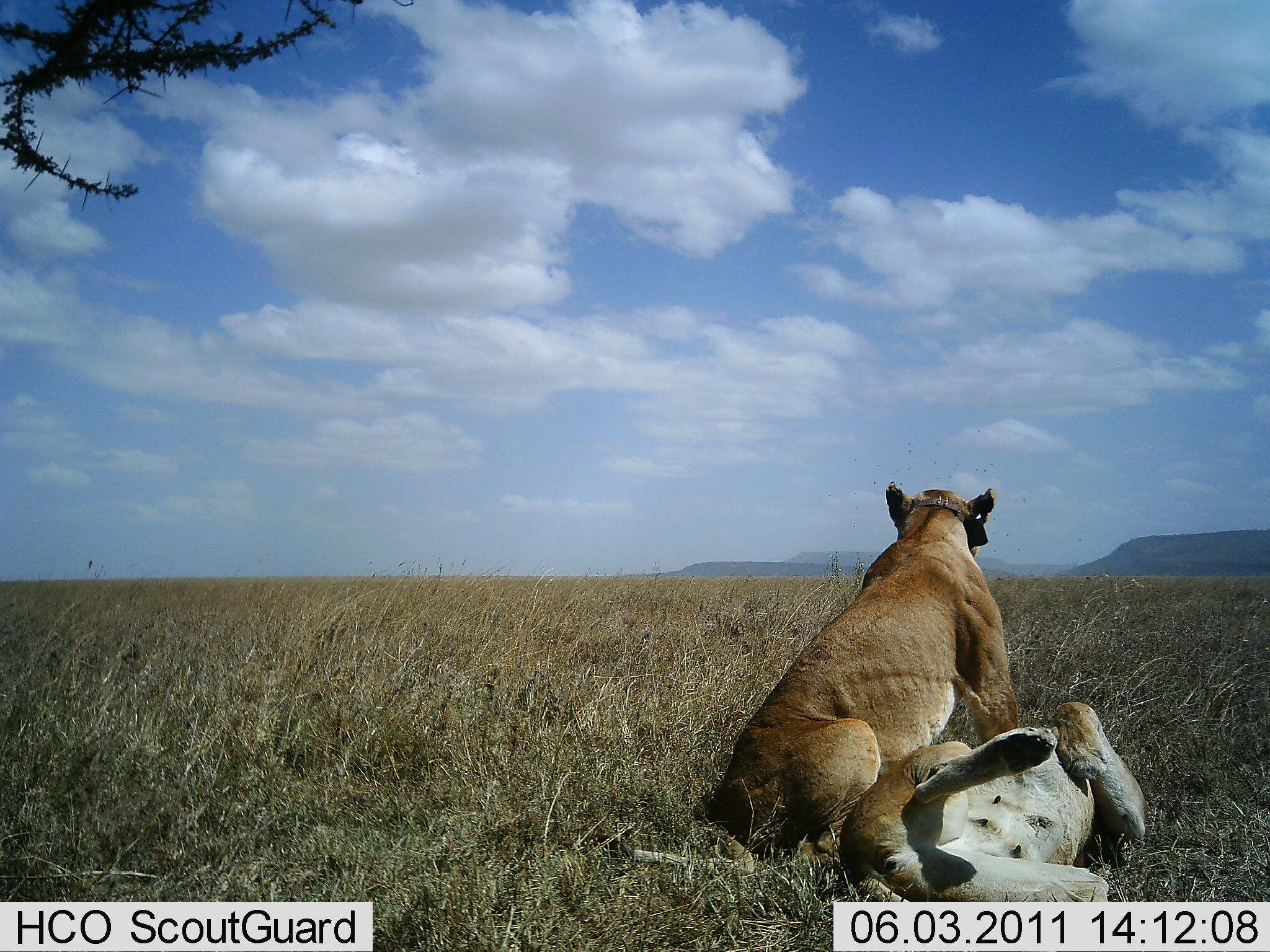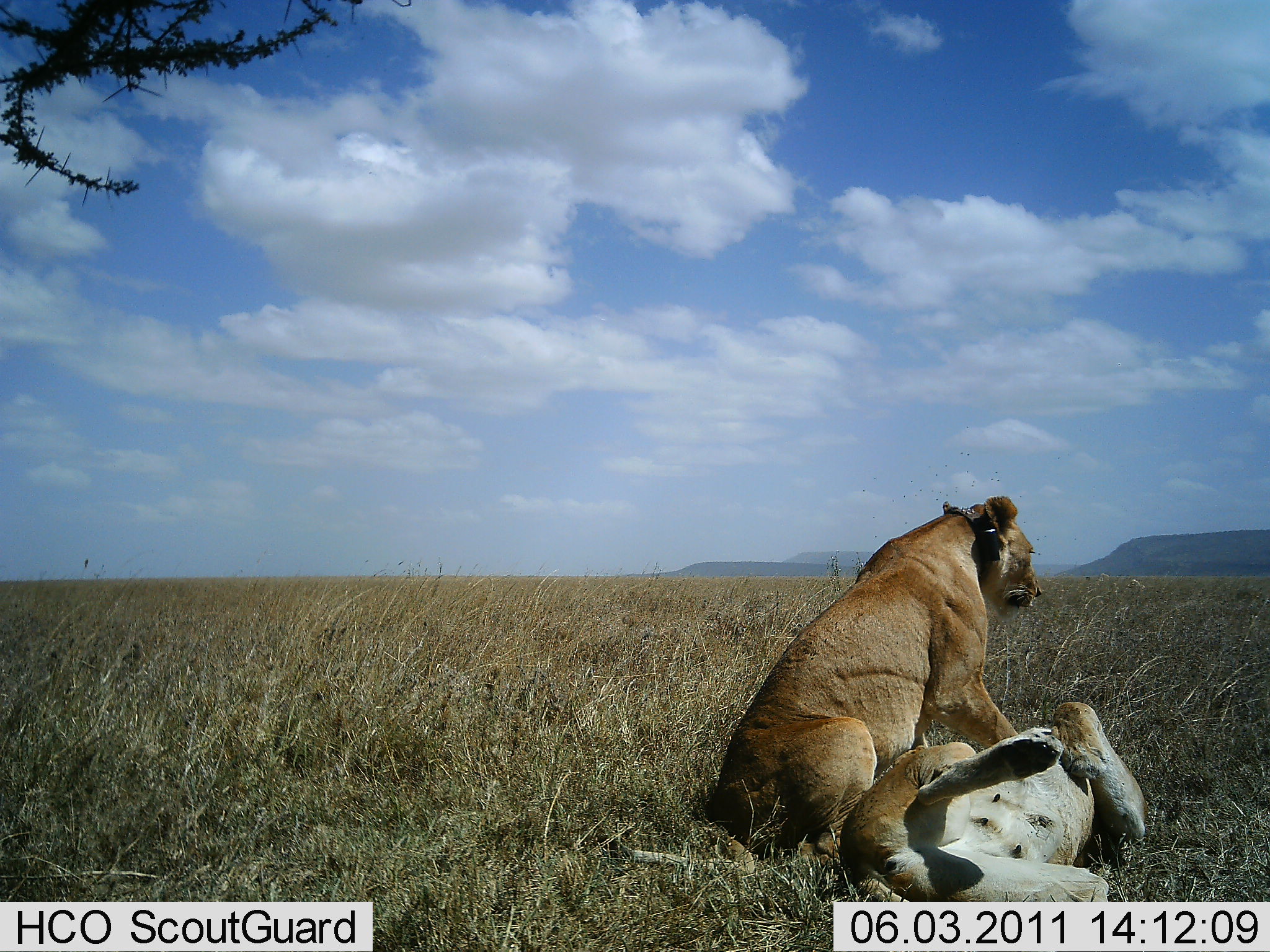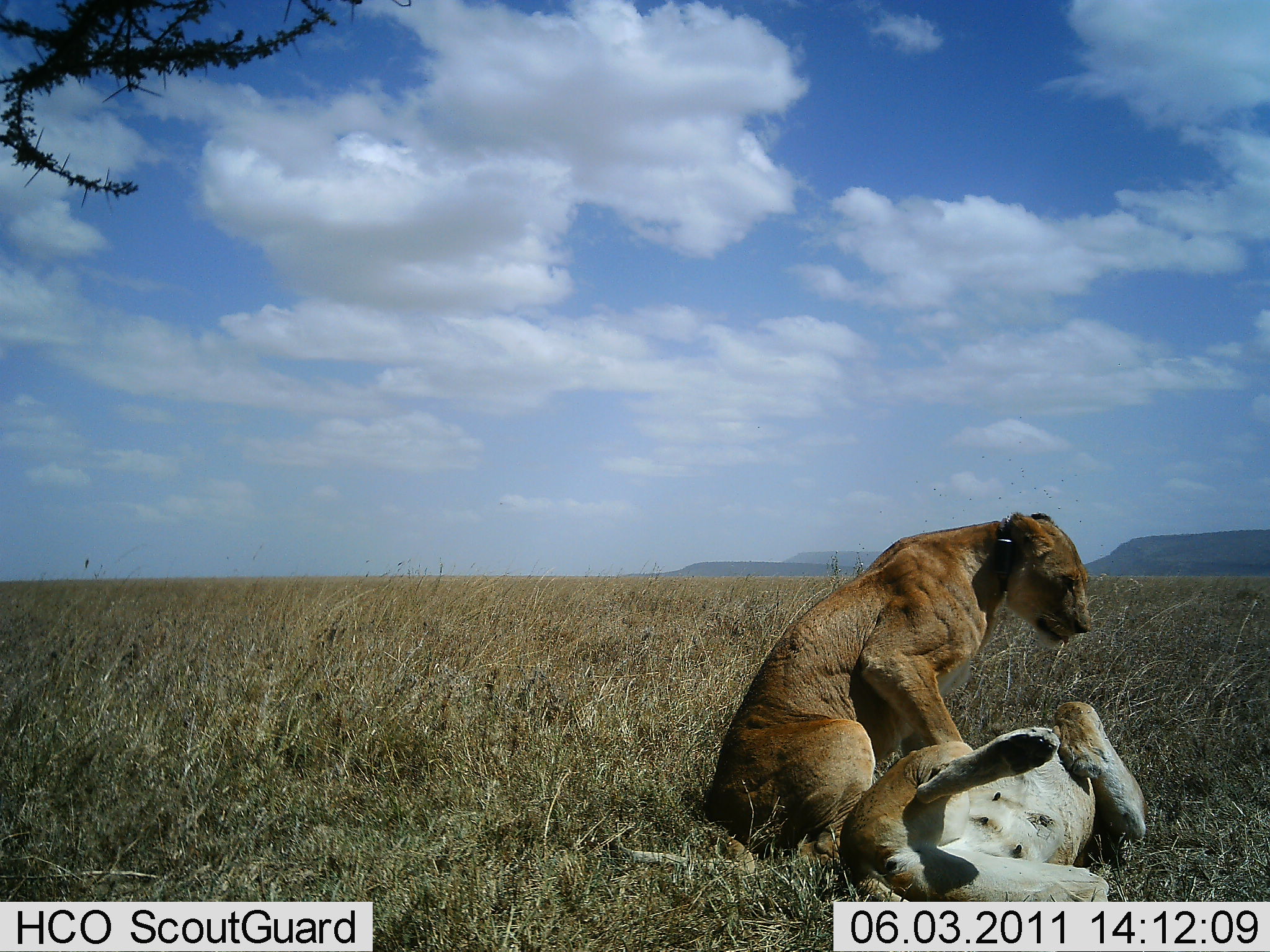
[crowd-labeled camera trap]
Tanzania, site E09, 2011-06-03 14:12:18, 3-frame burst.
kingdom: Animalia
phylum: Chordata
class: Mammalia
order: Carnivora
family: Felidae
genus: Panthera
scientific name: Panthera leo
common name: lion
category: lionfemale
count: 2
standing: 0%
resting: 73%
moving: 0%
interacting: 55%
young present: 0%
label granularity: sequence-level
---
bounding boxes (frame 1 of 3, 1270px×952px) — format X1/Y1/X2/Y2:
animal: 709/480/1019/873; 842/698/1147/903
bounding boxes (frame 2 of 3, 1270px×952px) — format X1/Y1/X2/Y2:
animal: 718/493/1029/855; 837/700/1150/901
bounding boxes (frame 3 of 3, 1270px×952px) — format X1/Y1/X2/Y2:
animal: 609/509/1093/880; 838/699/1148/902